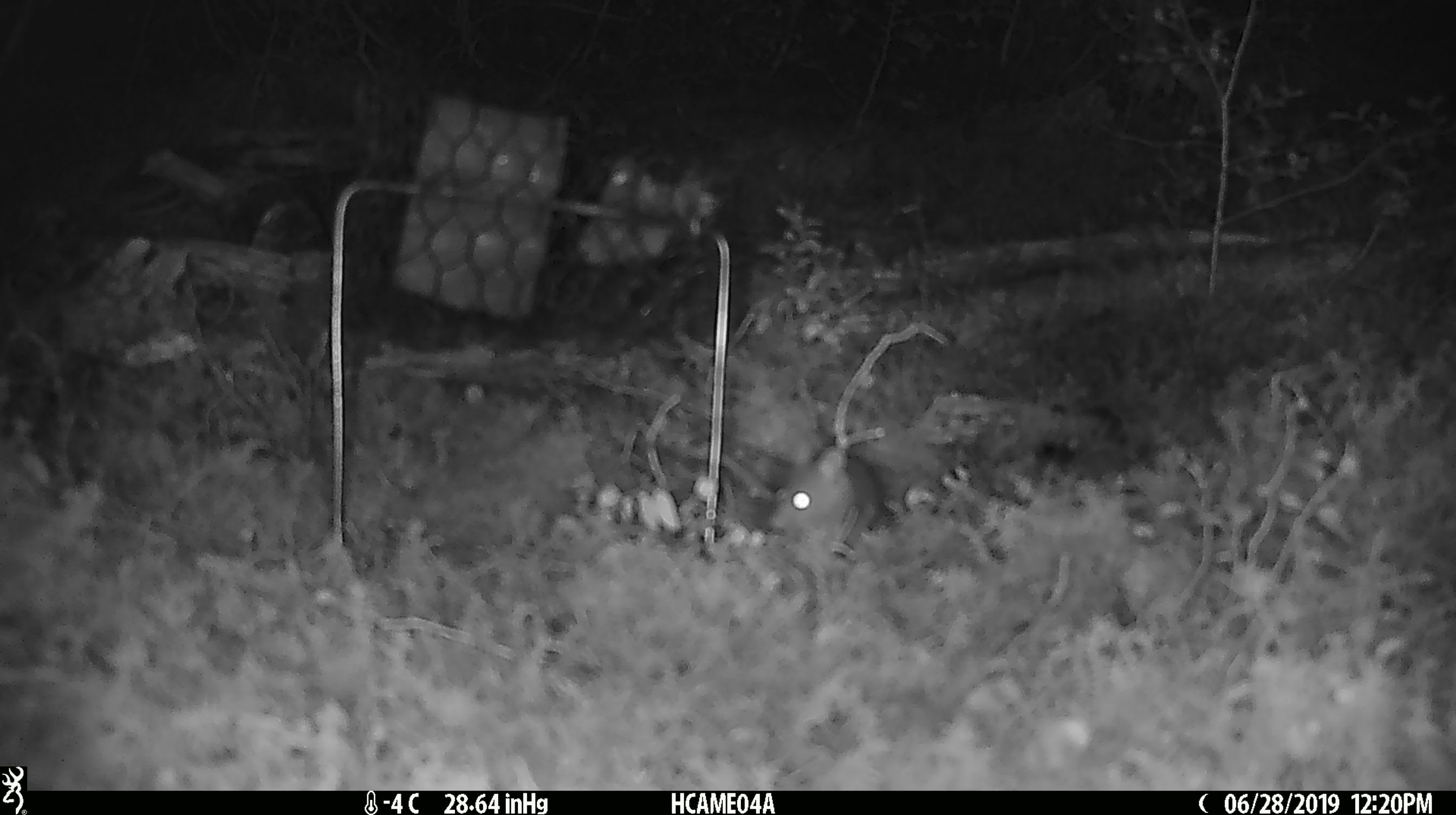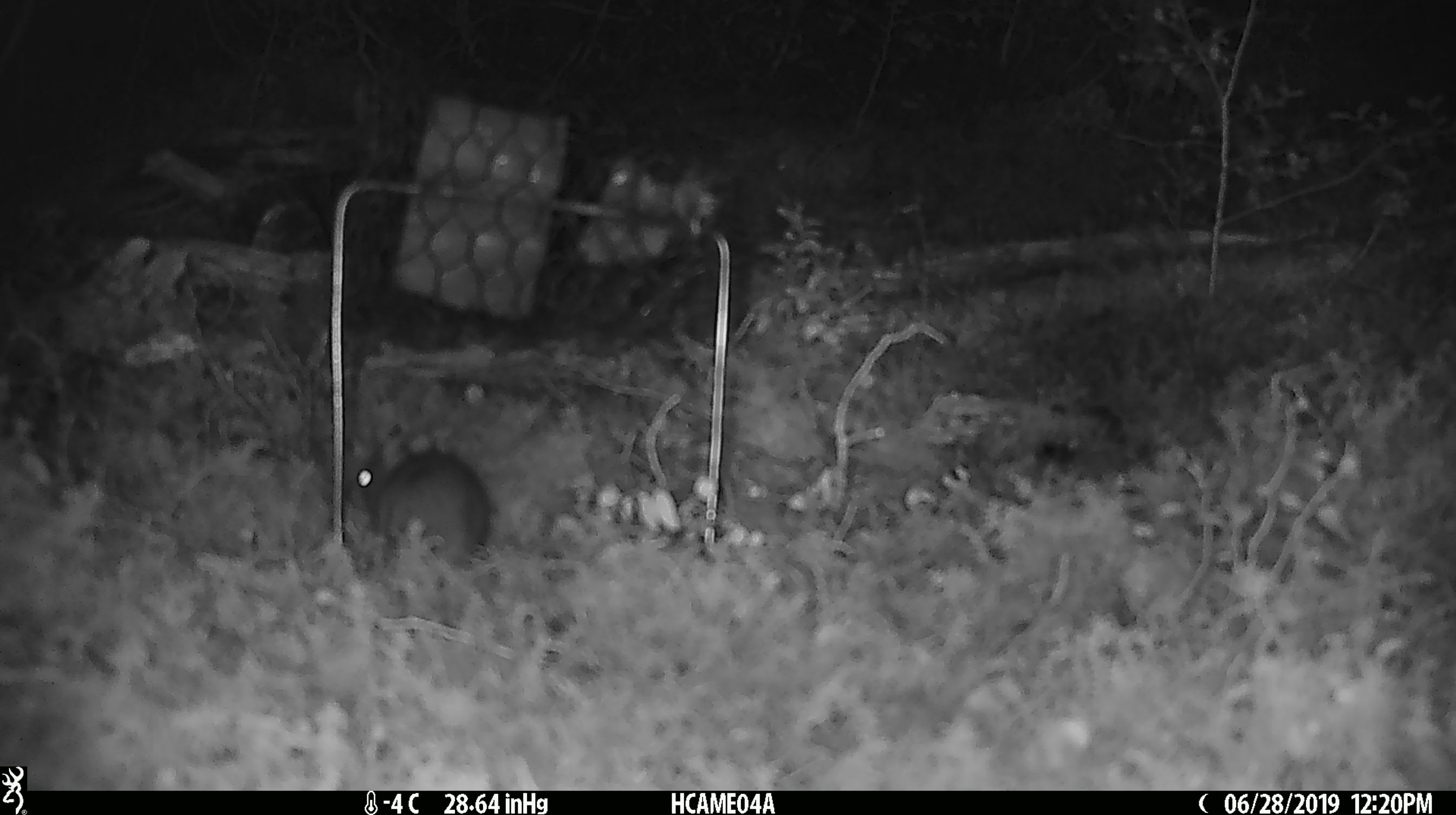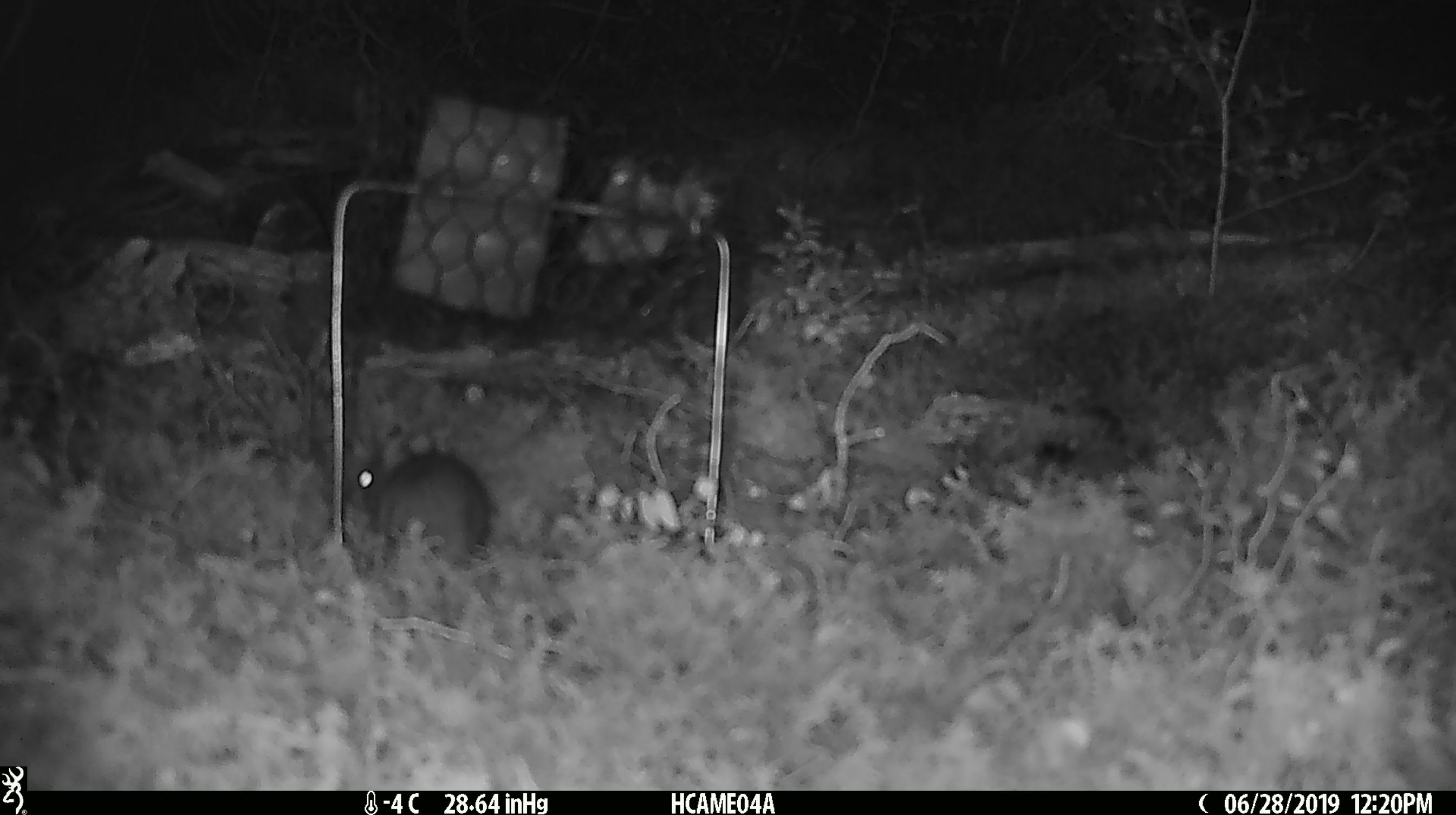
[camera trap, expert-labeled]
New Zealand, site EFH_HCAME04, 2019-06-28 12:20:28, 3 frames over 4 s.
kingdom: Animalia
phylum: Chordata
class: Mammalia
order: Rodentia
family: Muridae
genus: Mus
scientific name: Mus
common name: mouse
Mouse (Mus).